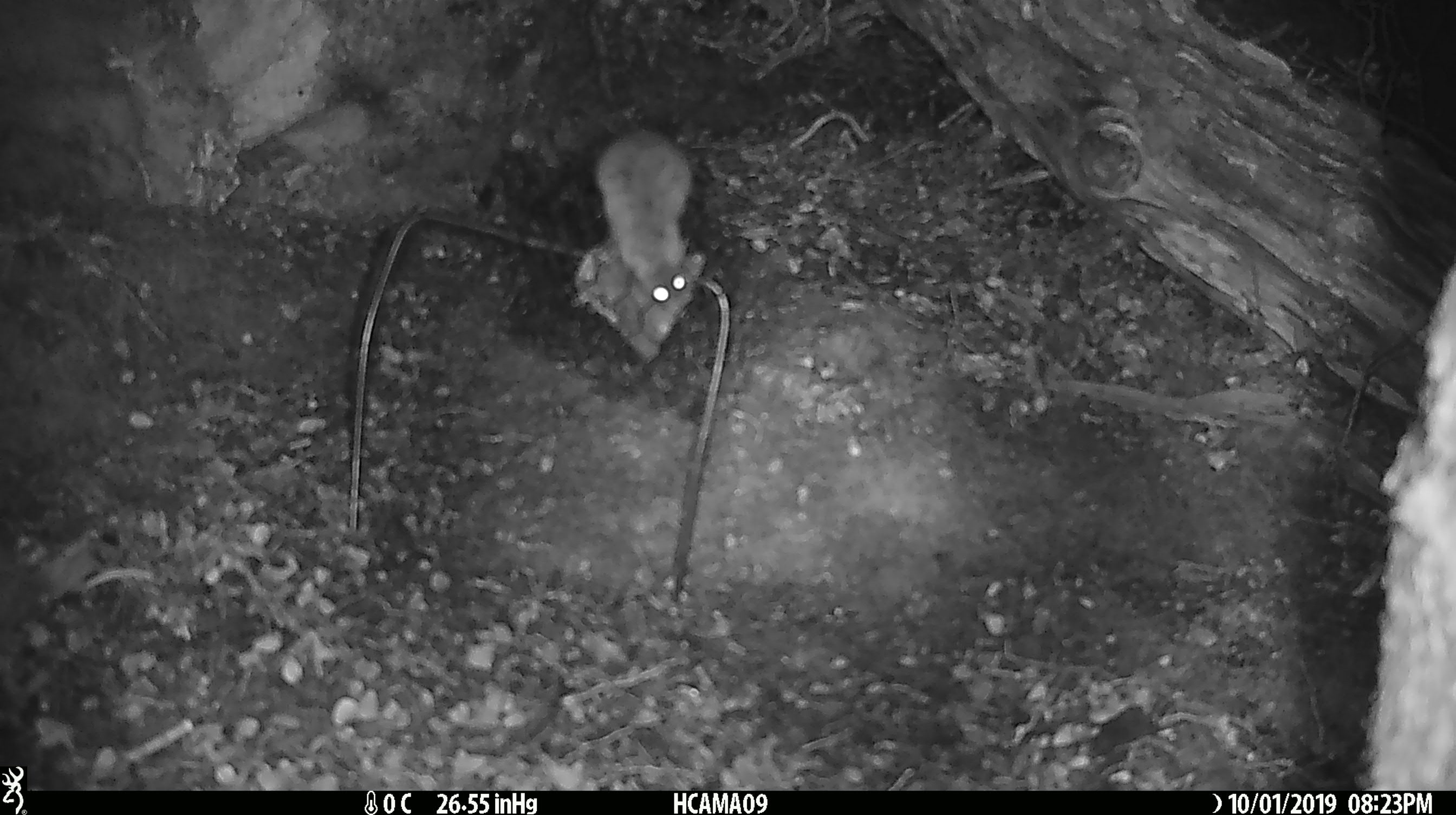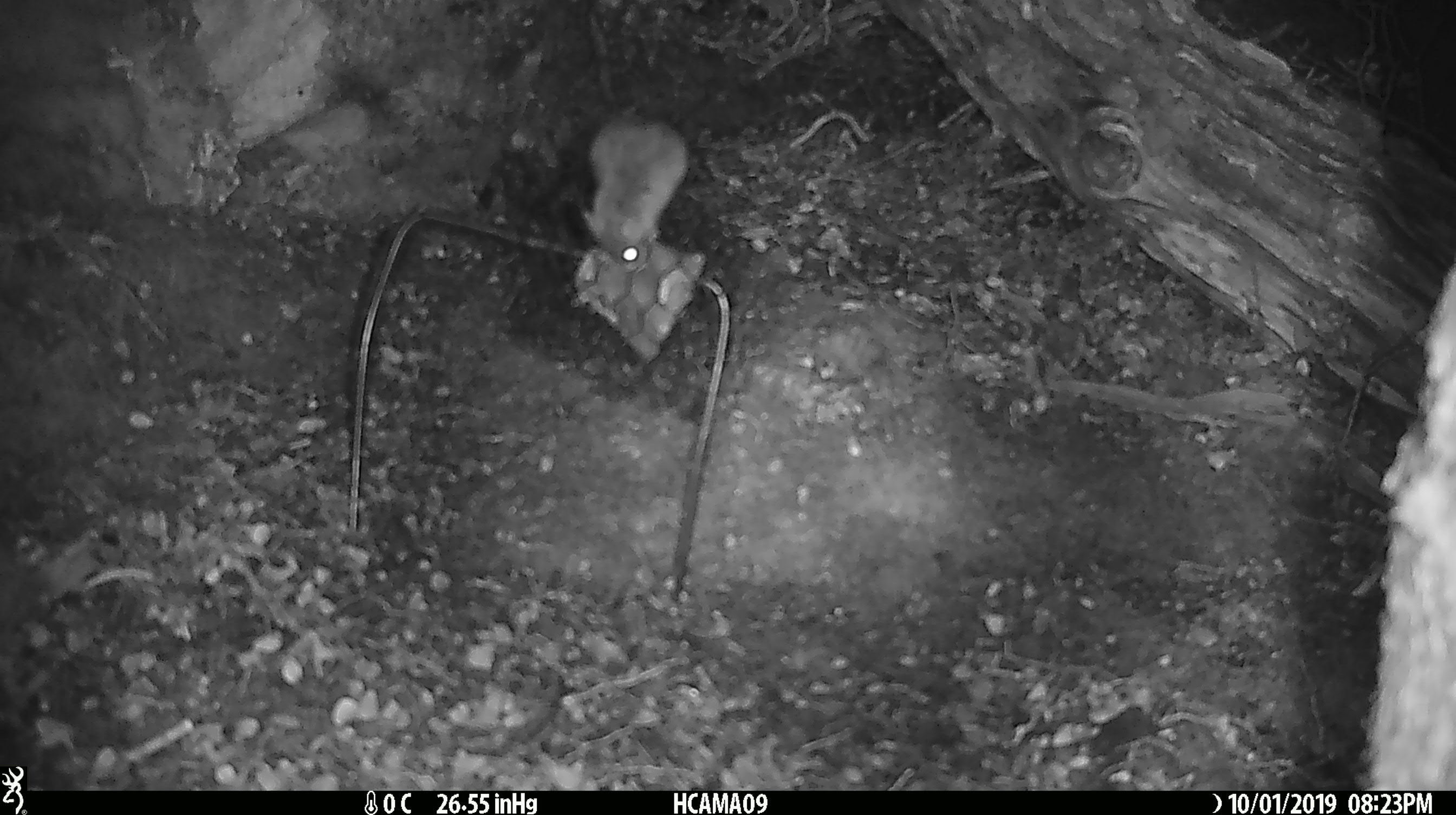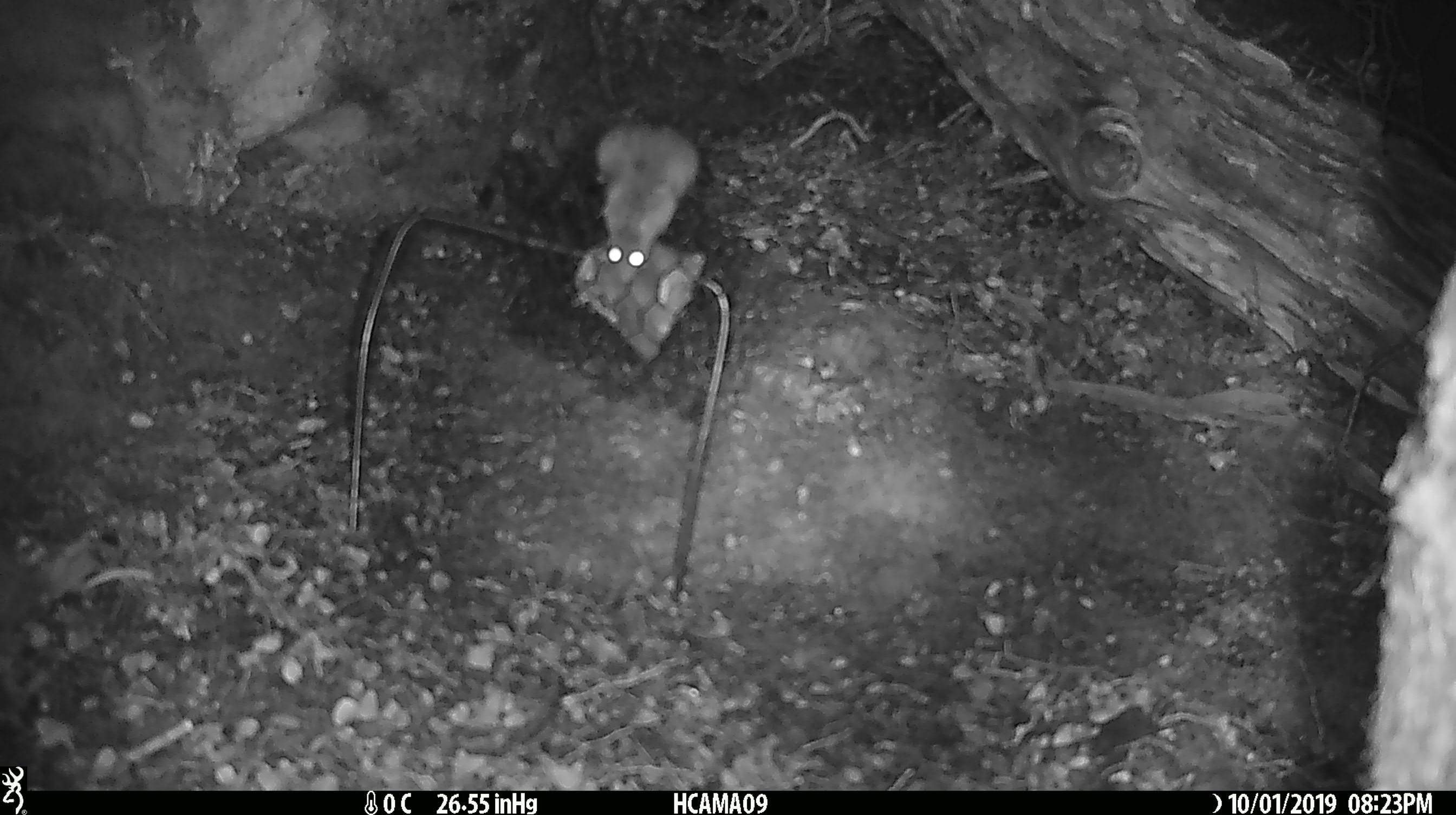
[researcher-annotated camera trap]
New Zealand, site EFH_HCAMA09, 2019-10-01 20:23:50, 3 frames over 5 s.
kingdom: Animalia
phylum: Chordata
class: Mammalia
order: Rodentia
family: Muridae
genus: Mus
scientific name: Mus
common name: mouse